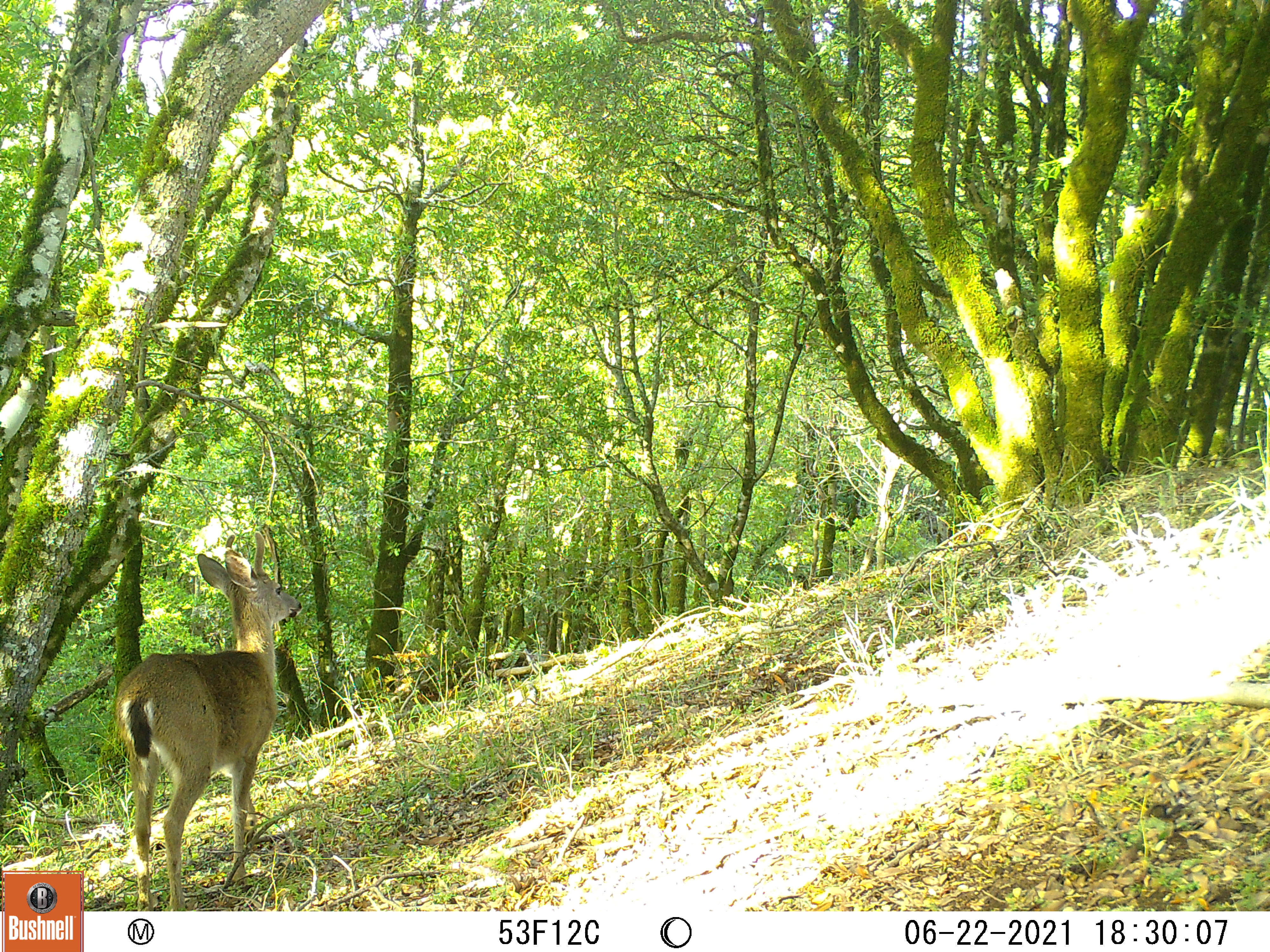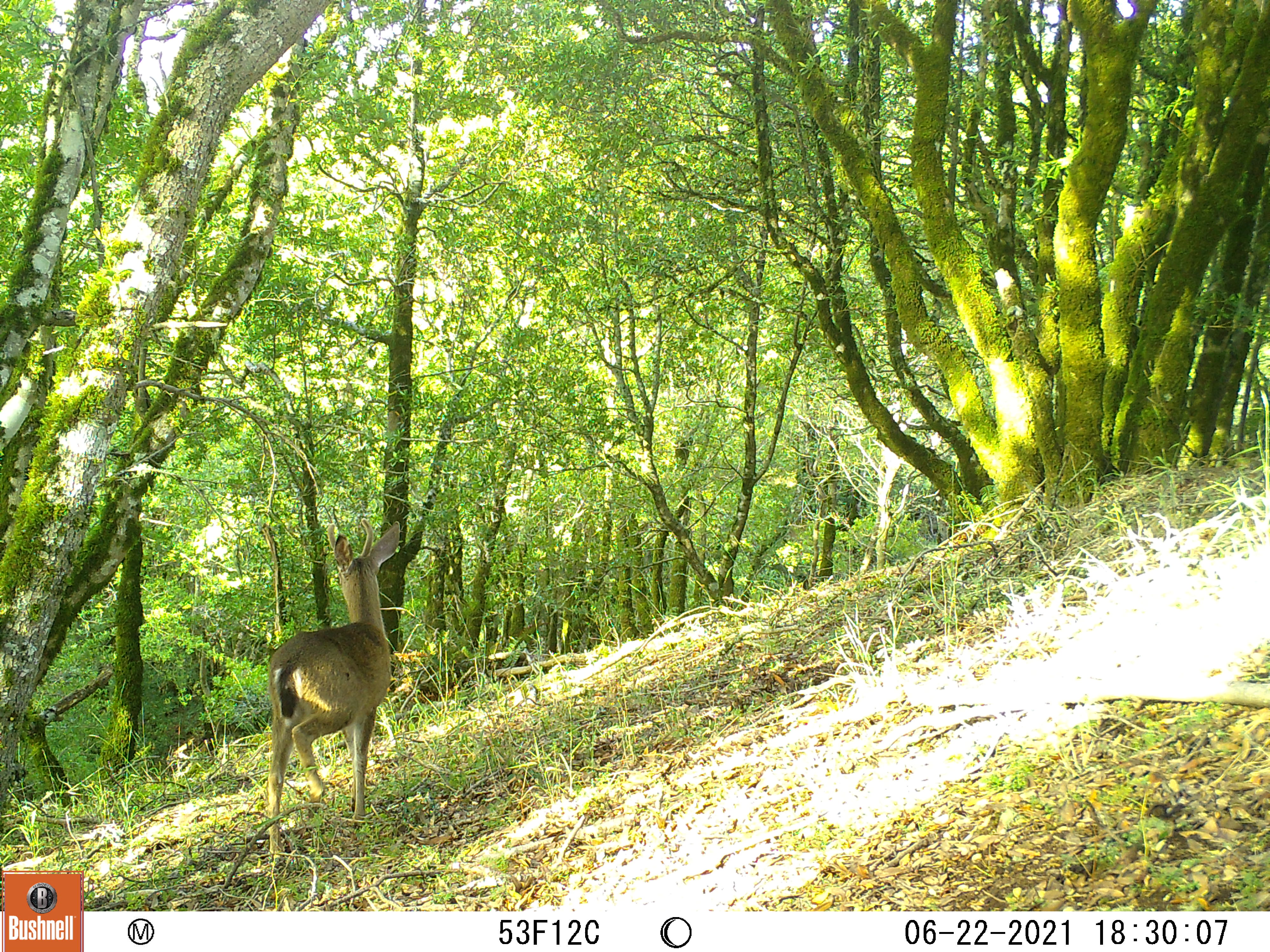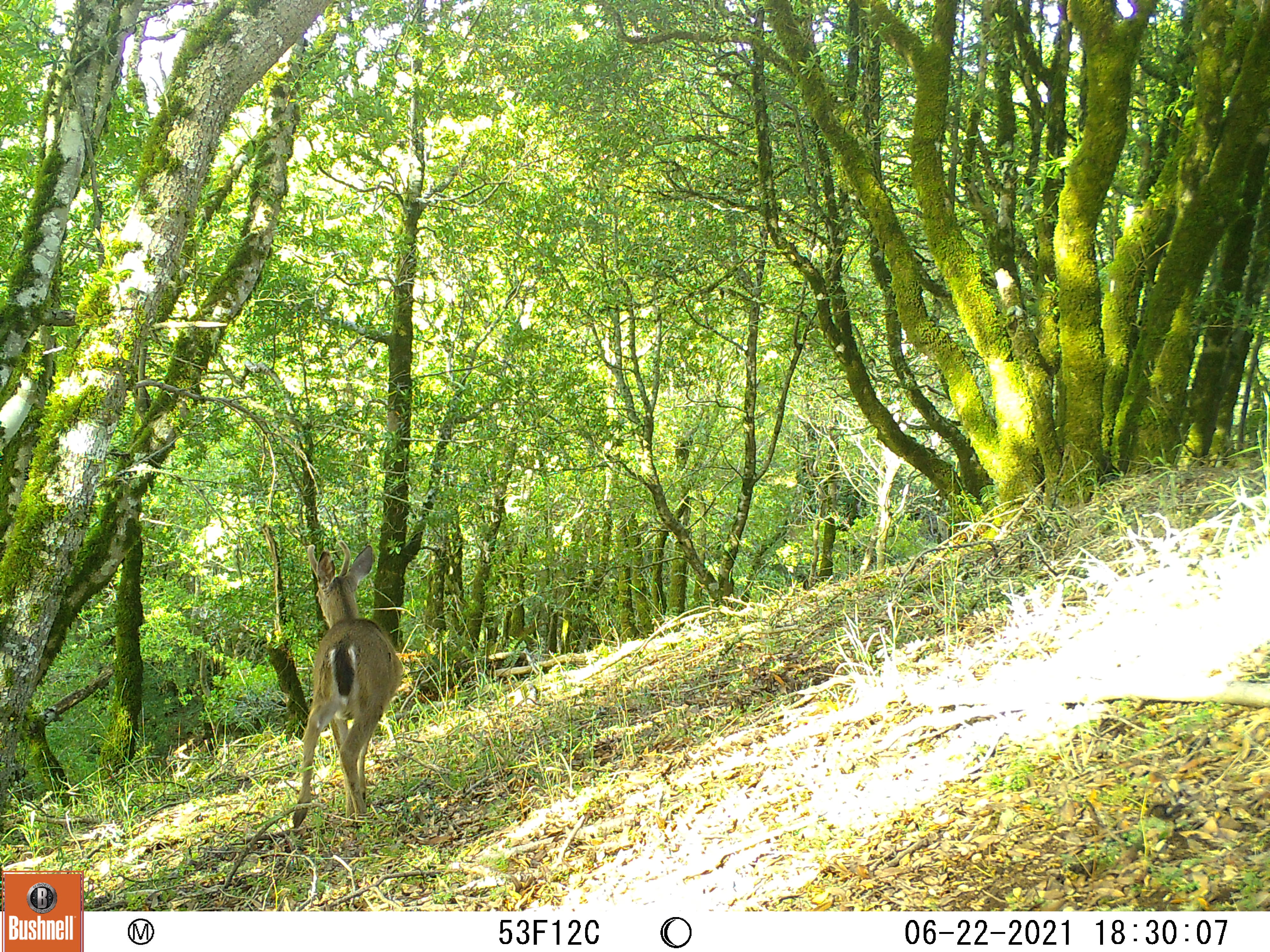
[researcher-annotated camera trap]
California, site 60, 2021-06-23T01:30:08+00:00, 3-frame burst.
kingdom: Animalia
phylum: Chordata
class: Mammalia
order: Artiodactyla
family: Cervidae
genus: Odocoileus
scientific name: Odocoileus hemionus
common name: mule deer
Mule deer (Odocoileus hemionus).